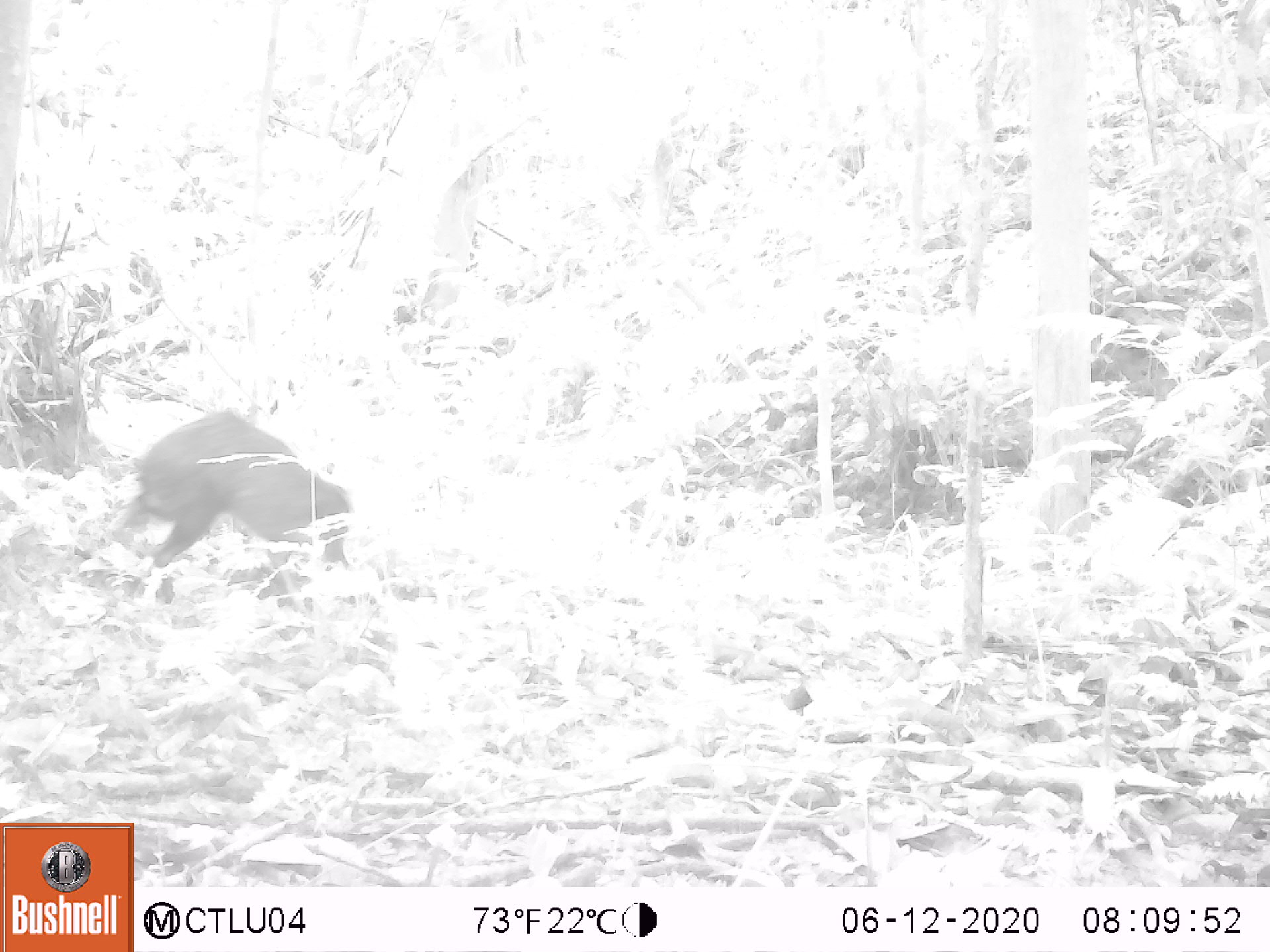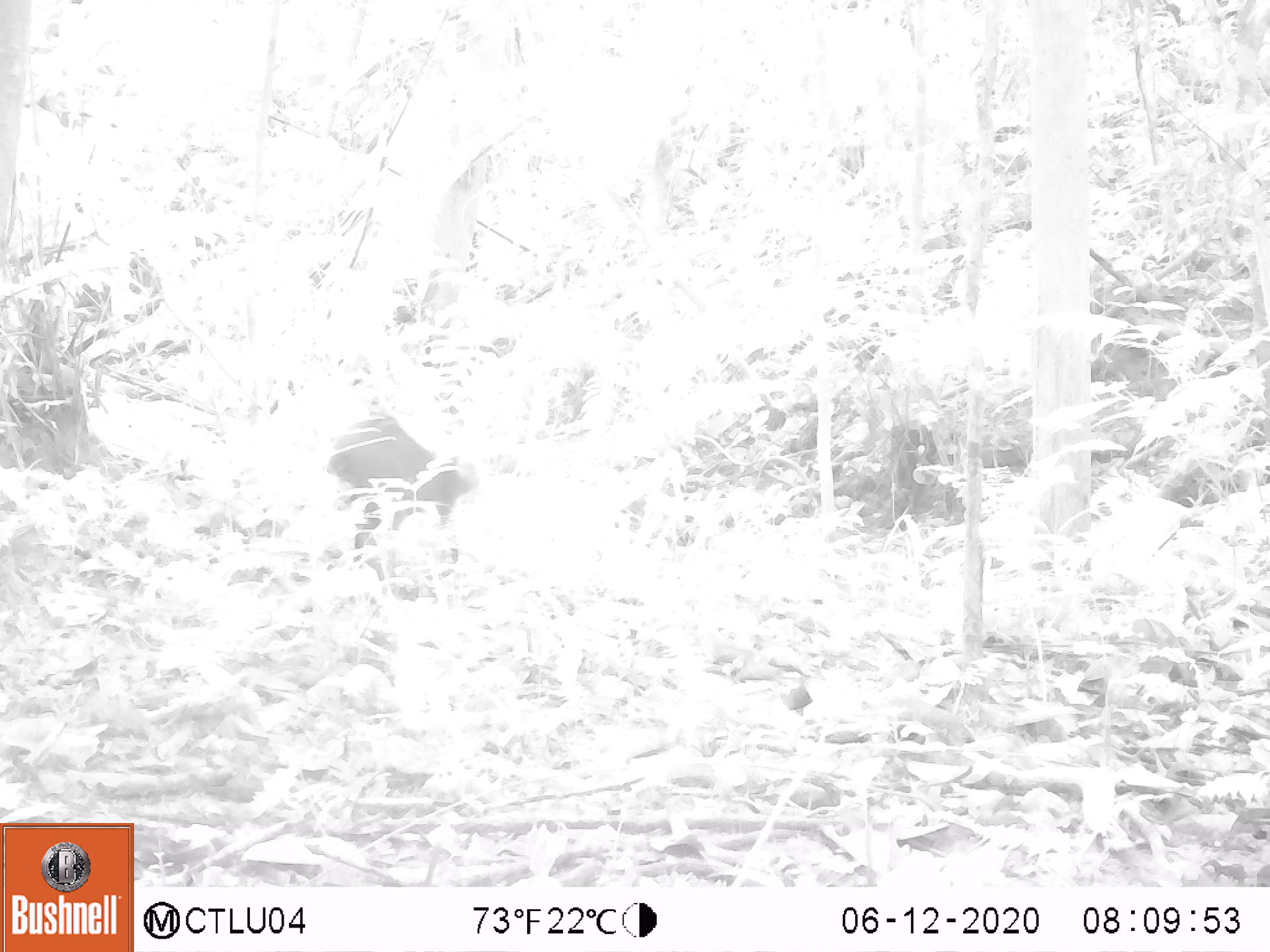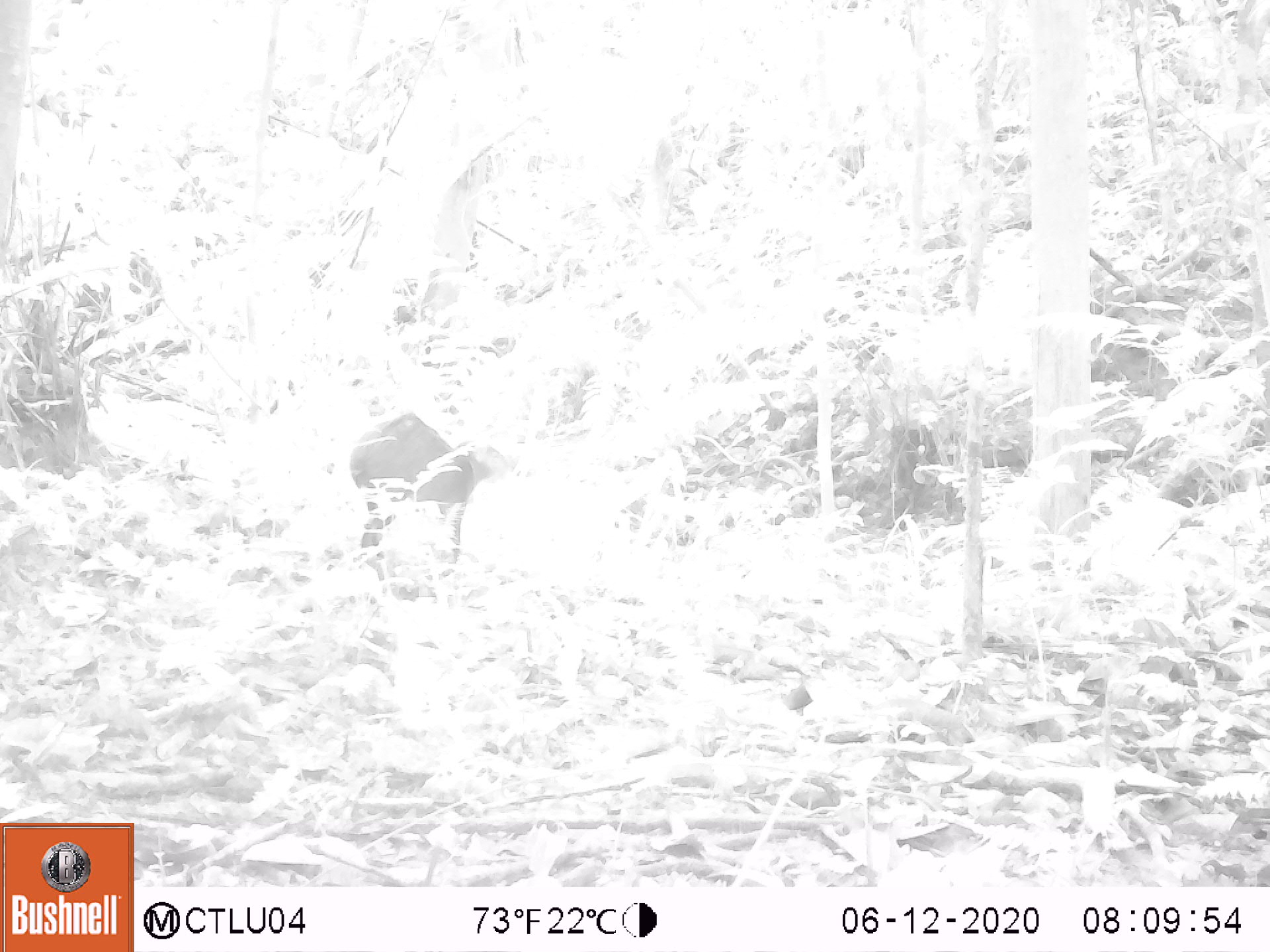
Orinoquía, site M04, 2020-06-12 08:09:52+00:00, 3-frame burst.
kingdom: Animalia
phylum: Chordata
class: Mammalia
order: Rodentia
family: Dasyproctidae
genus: Dasyprocta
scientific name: Dasyprocta fuliginosa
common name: black agouti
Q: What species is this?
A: Black agouti (Dasyprocta fuliginosa).